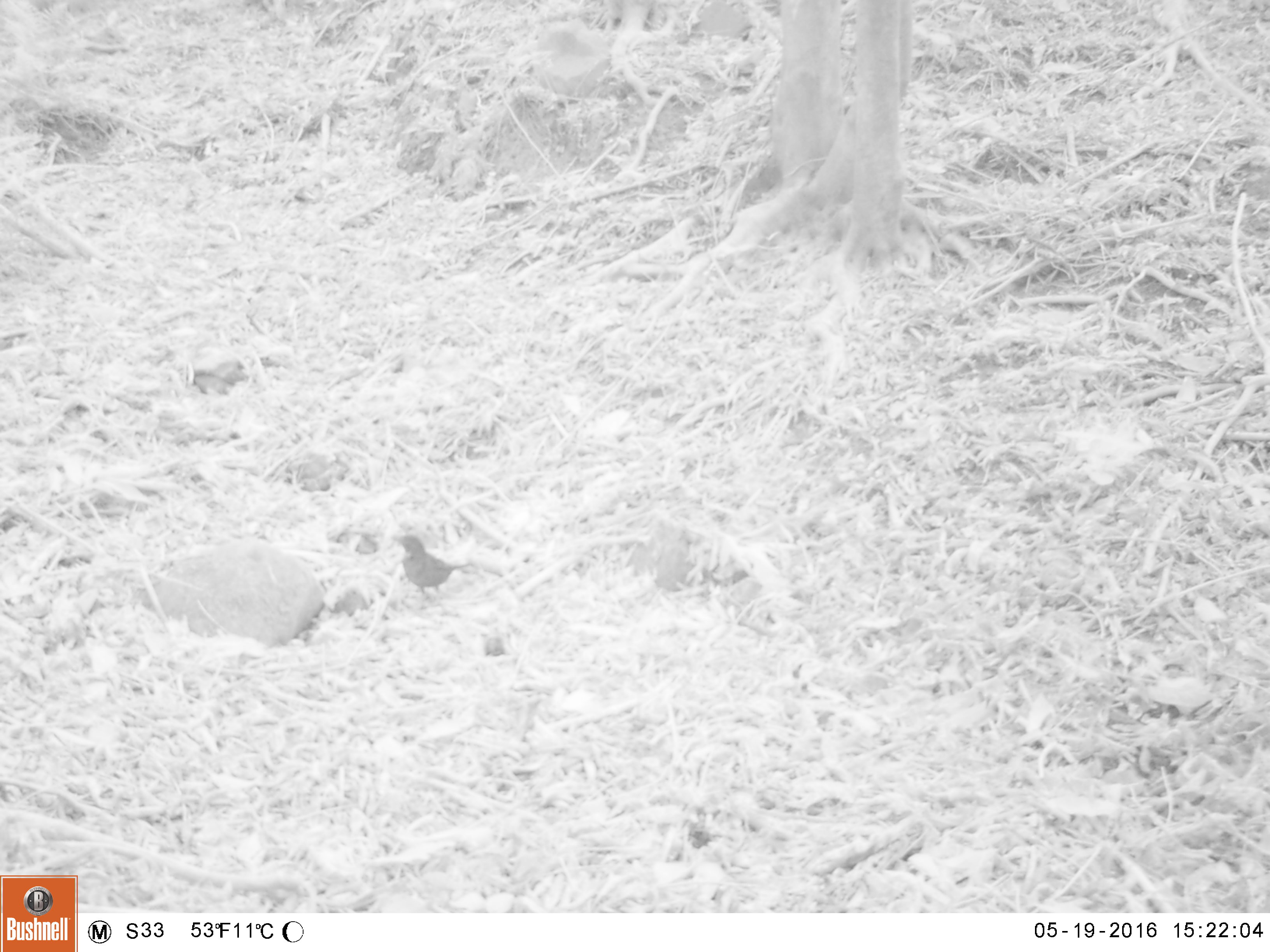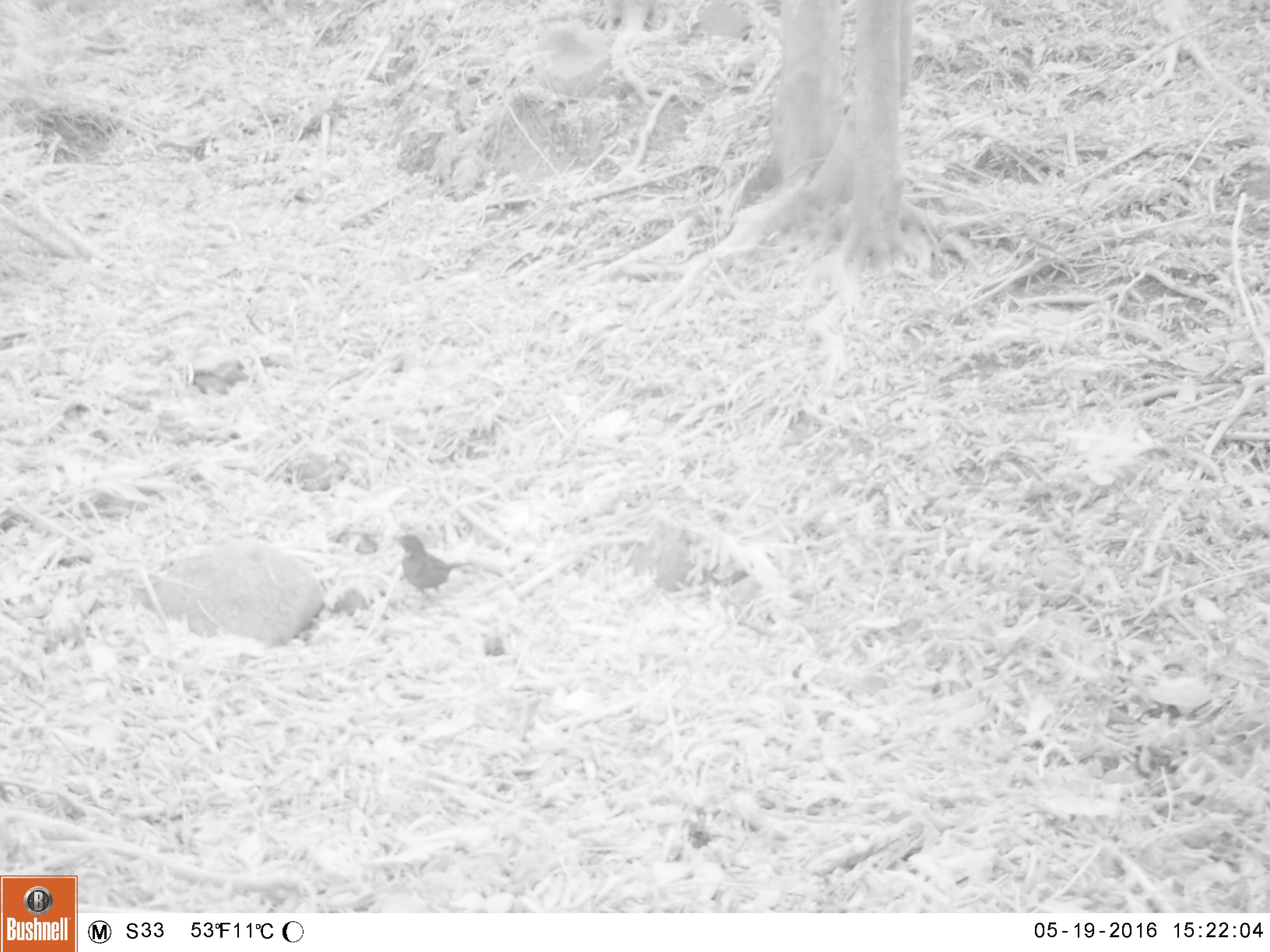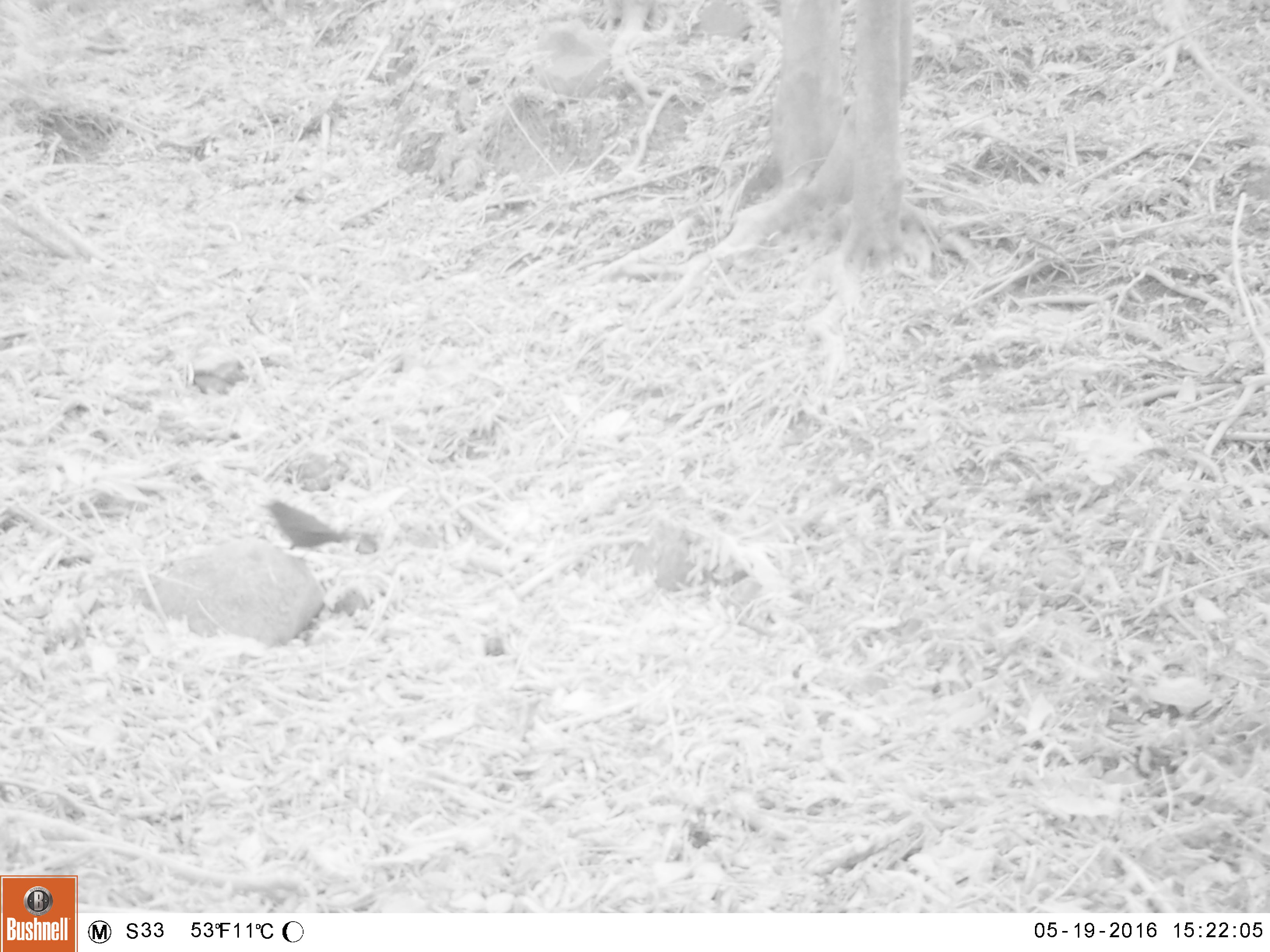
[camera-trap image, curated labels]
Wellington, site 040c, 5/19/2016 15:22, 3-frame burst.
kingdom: Animalia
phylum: Chordata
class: Aves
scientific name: Aves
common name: bird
Bird (Aves).